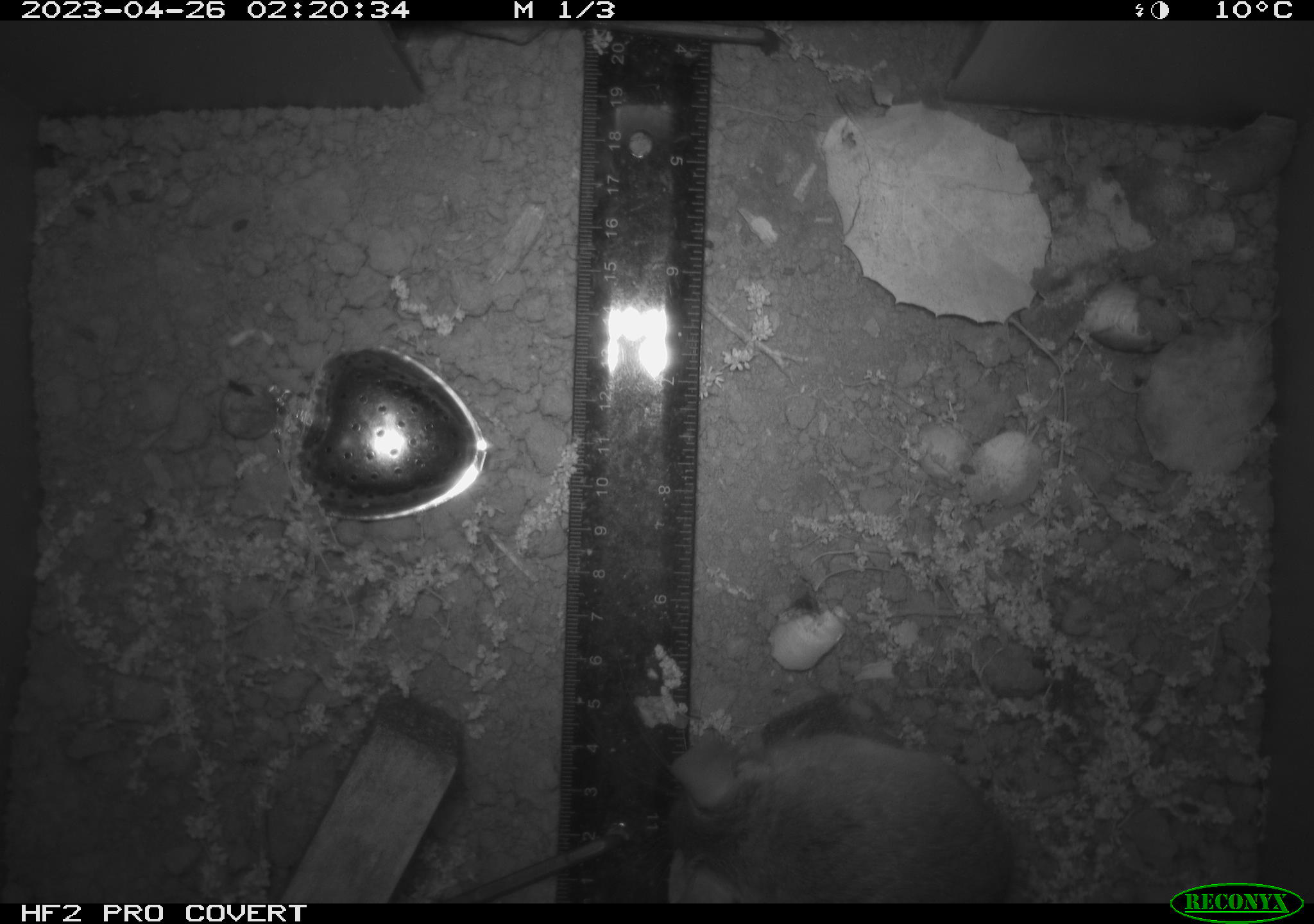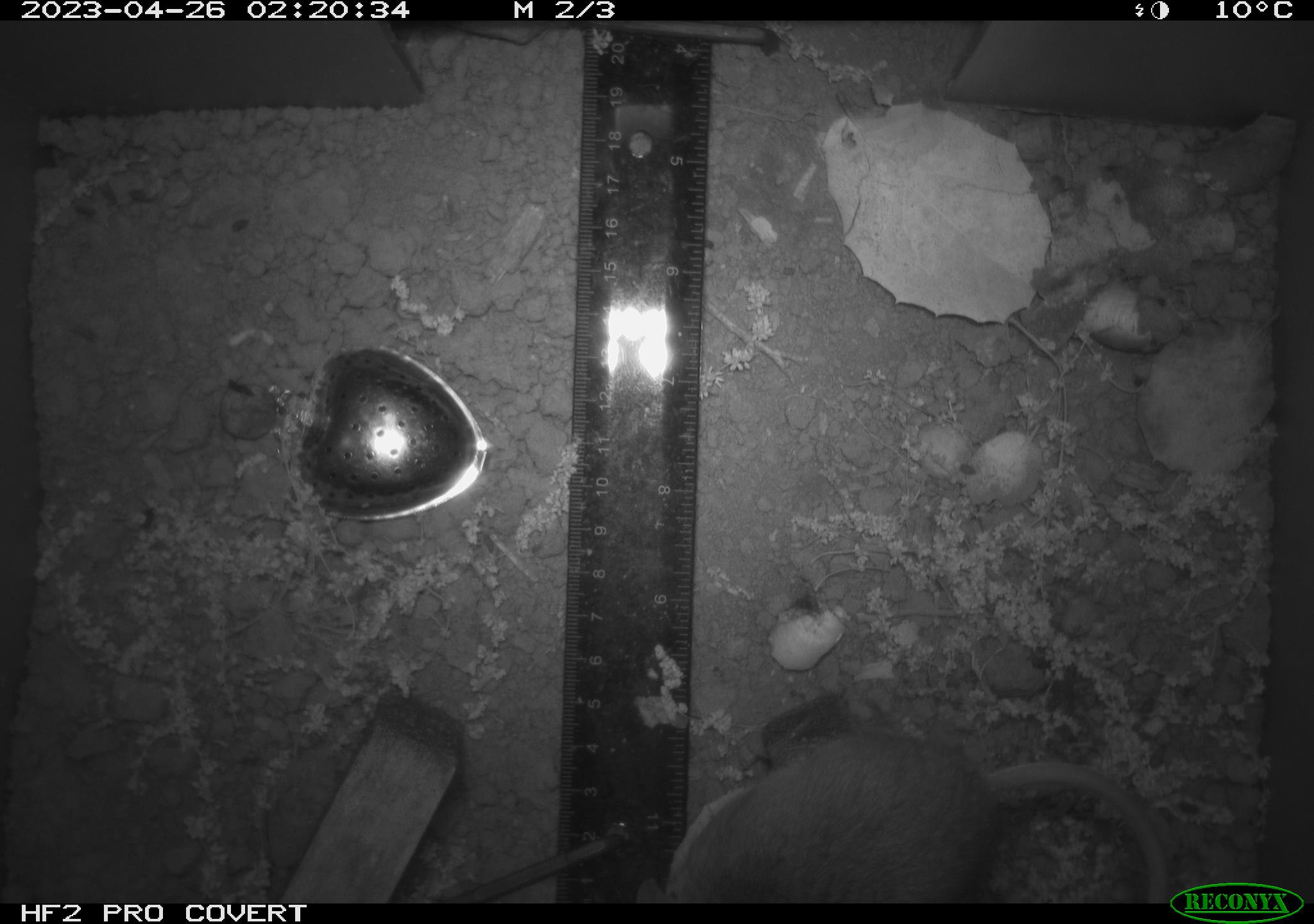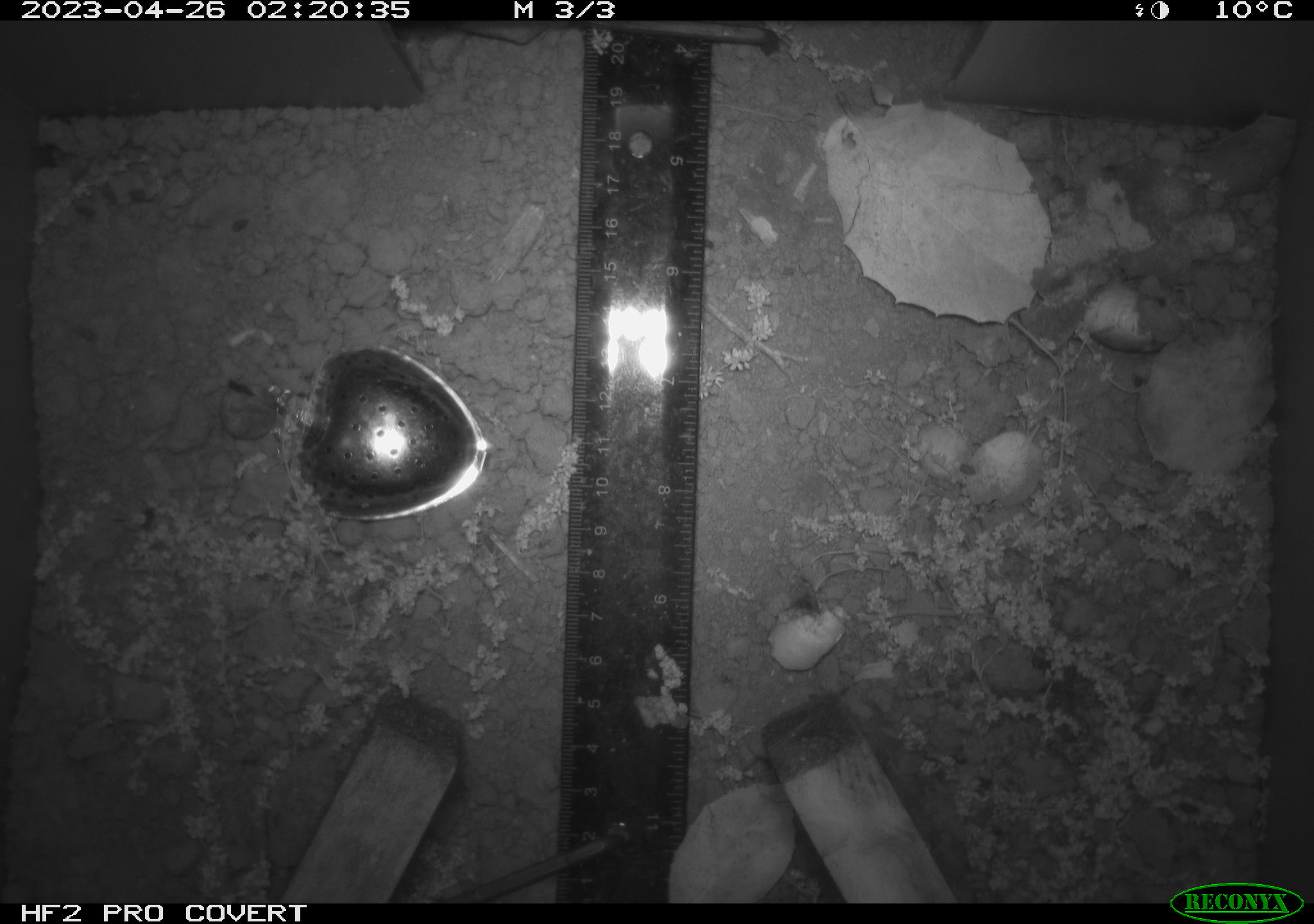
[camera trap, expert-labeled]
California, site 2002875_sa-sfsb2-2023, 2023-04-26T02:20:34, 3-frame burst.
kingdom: Animalia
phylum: Chordata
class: Mammalia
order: Rodentia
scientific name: Rodentia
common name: mouse species